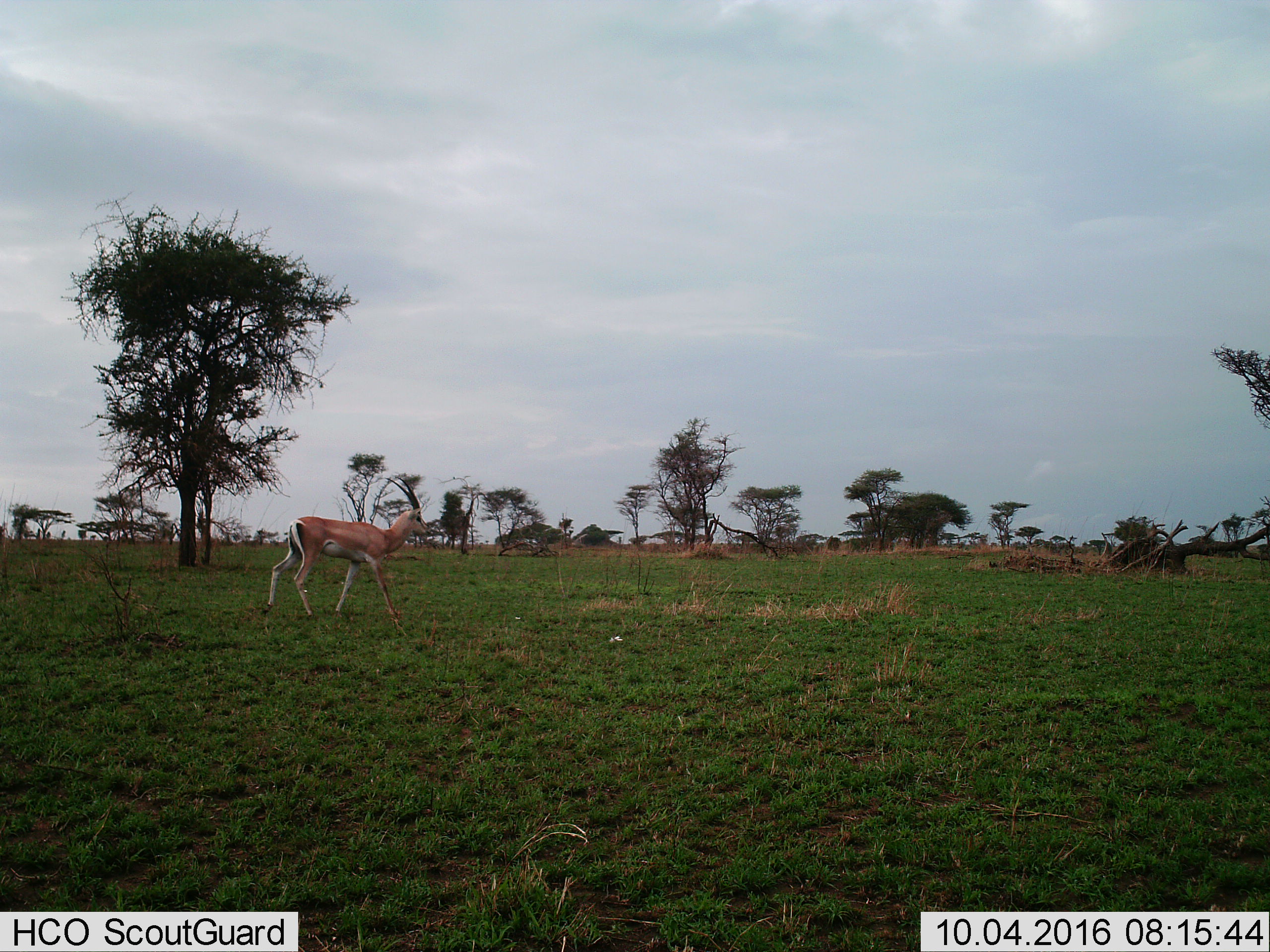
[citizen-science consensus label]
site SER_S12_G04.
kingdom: Animalia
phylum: Chordata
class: Mammalia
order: Artiodactyla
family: Bovidae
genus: Nanger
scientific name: Nanger granti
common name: grant's gazelle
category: gazellegrants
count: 1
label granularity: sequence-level